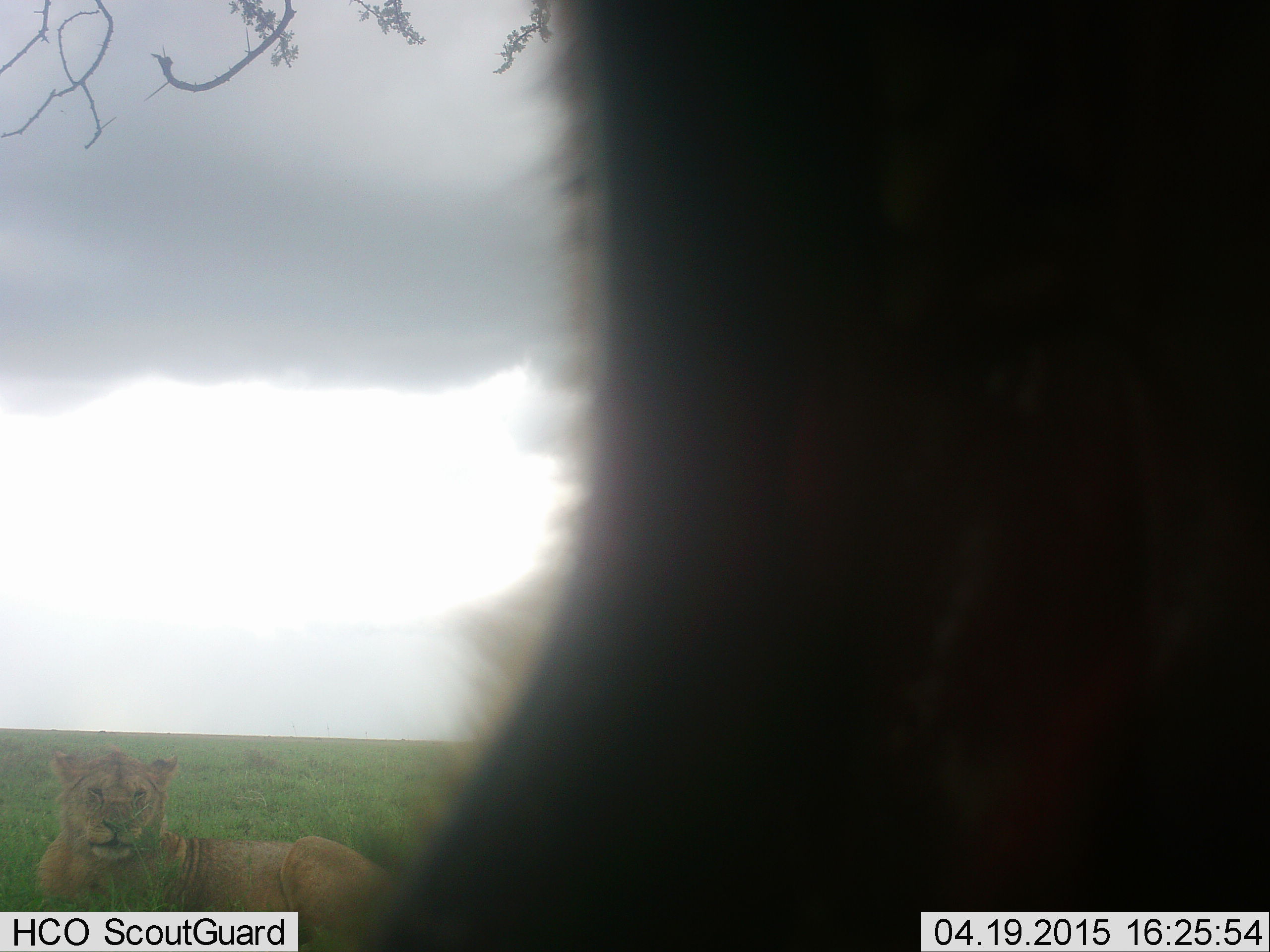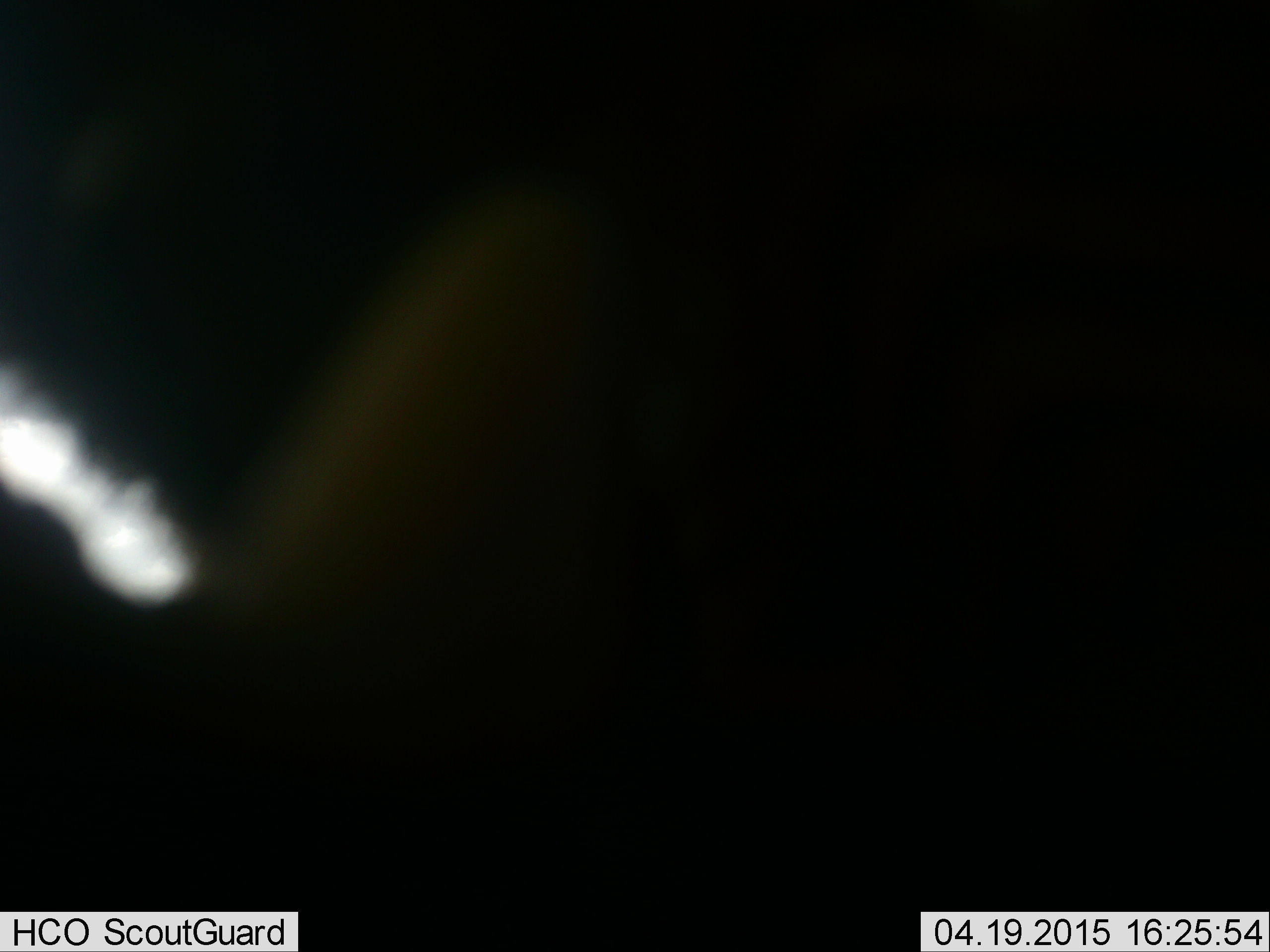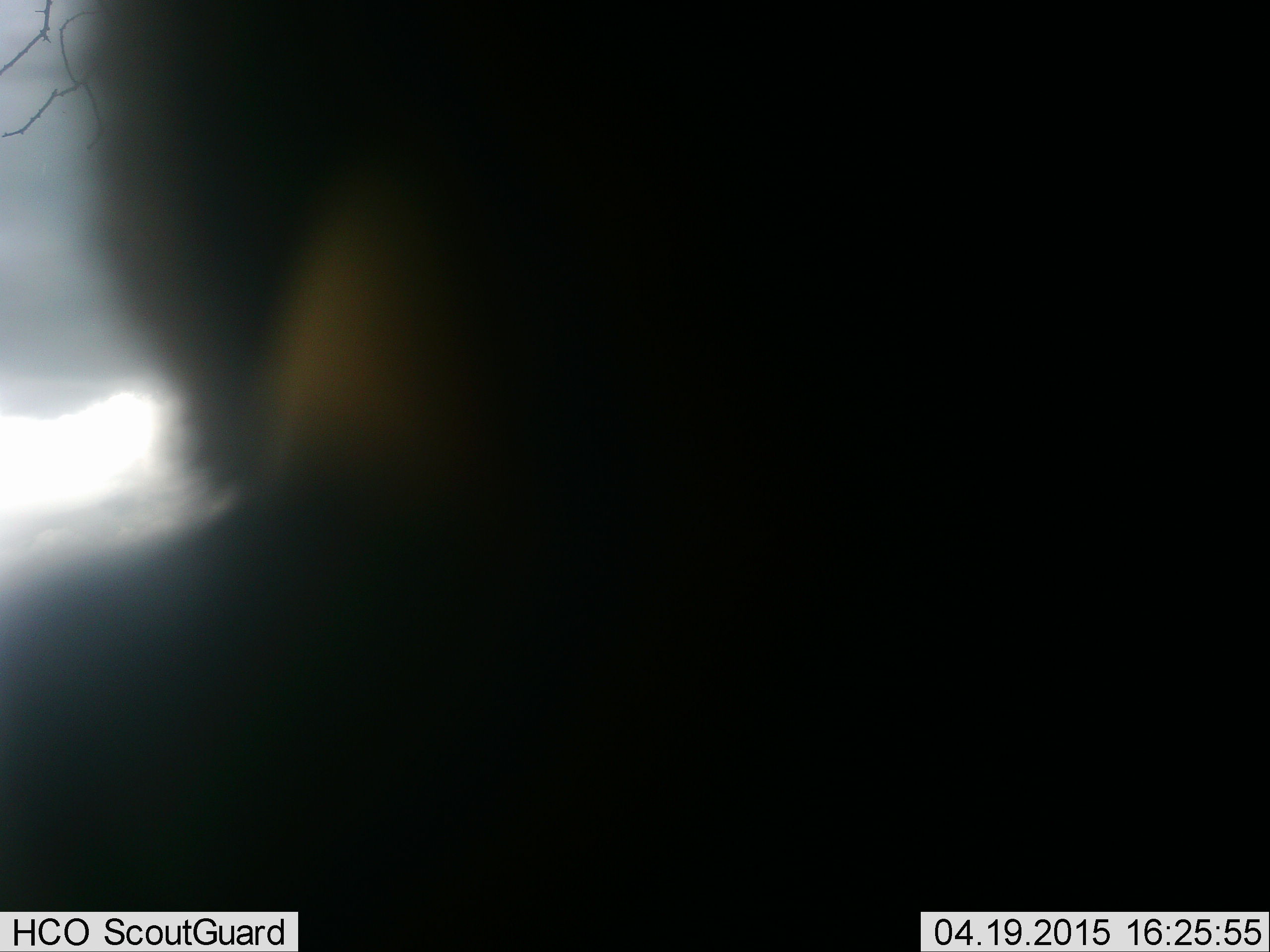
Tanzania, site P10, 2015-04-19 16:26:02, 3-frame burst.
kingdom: Animalia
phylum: Chordata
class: Mammalia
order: Carnivora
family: Felidae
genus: Panthera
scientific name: Panthera leo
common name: lion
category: lionfemale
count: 1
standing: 14%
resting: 100%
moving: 0%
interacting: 14%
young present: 0%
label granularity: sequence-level